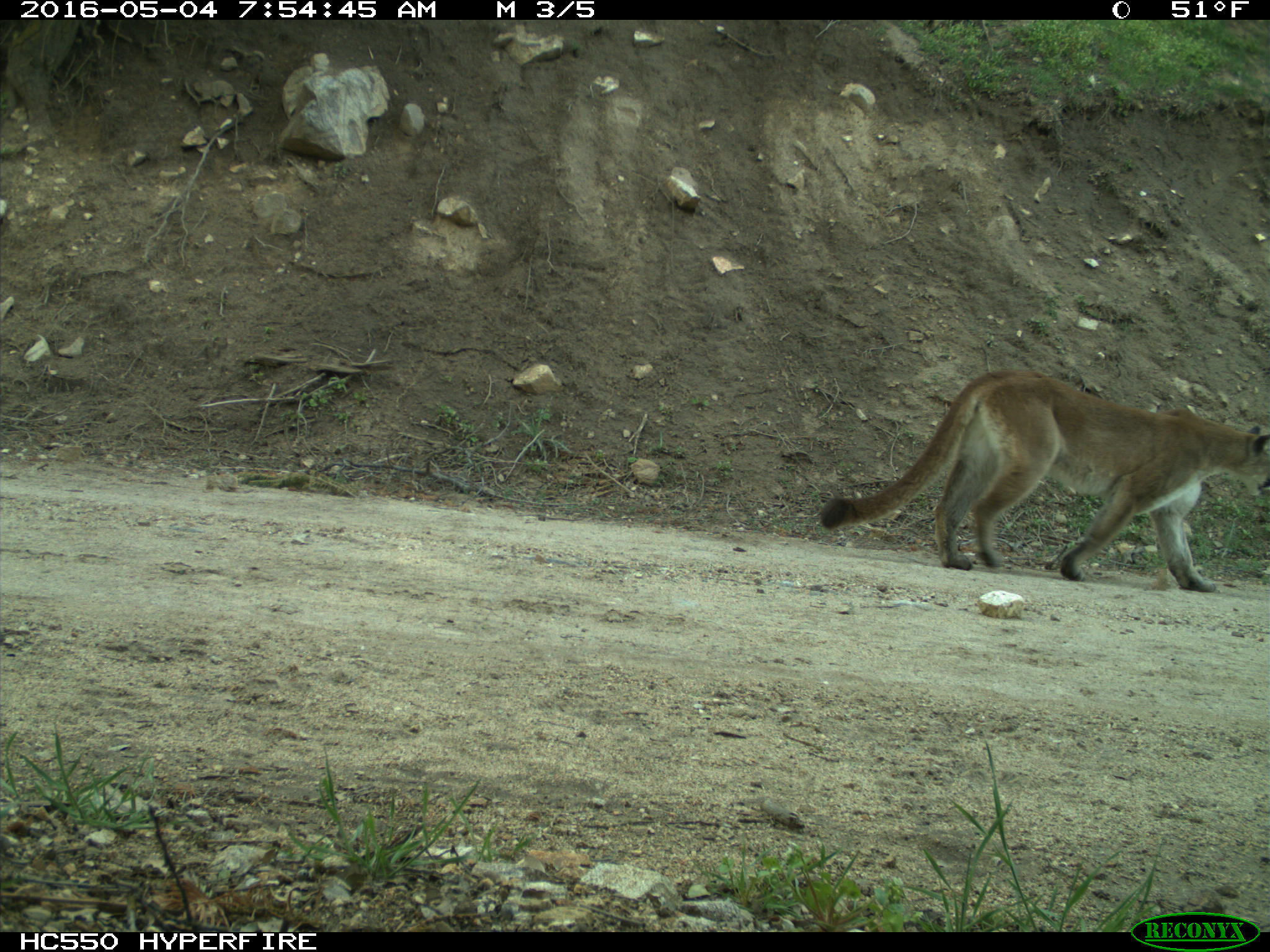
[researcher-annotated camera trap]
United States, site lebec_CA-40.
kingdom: Animalia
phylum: Chordata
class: Mammalia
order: Carnivora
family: Felidae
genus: Puma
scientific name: Puma concolor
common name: mountain lion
Puma concolor (mountain lion).